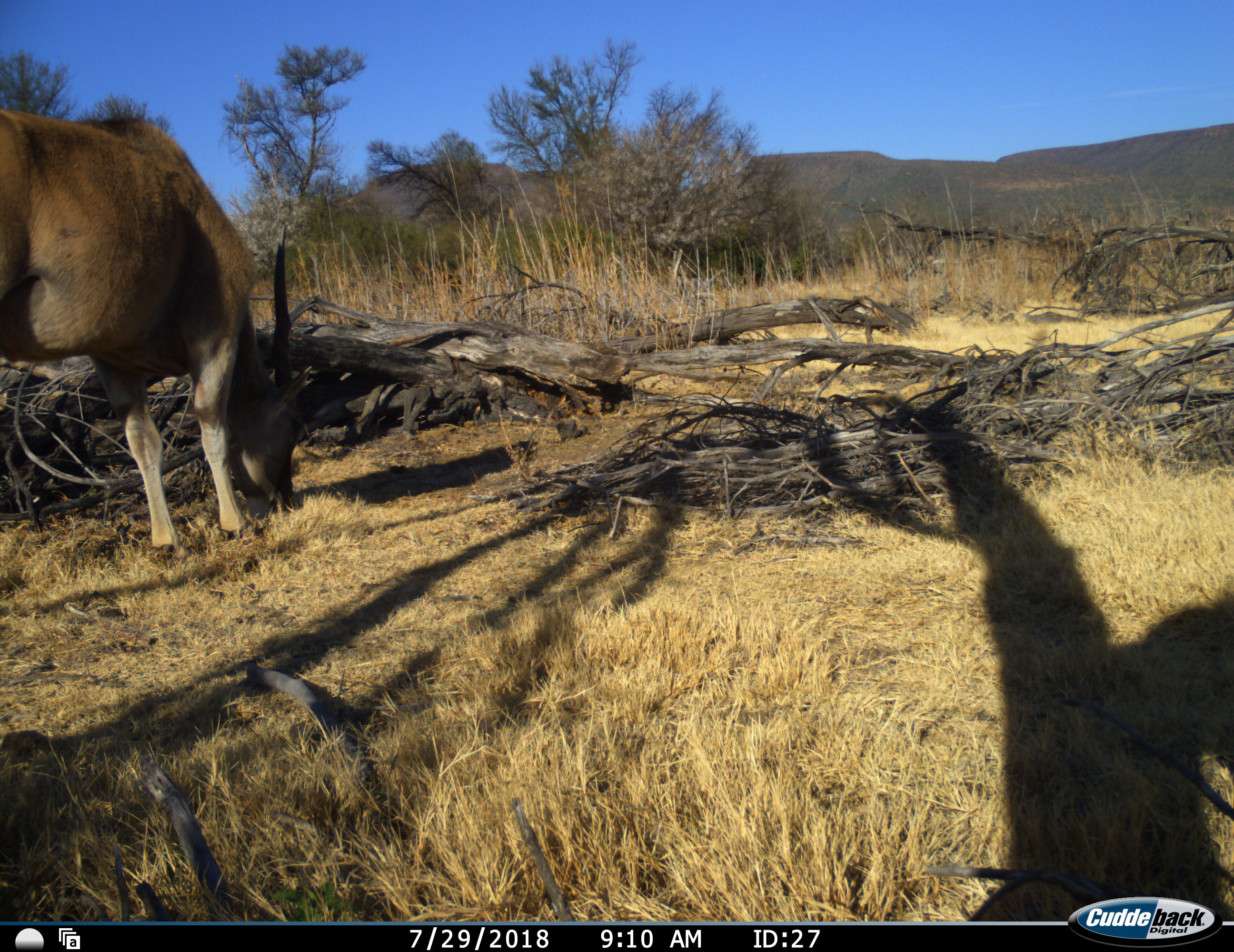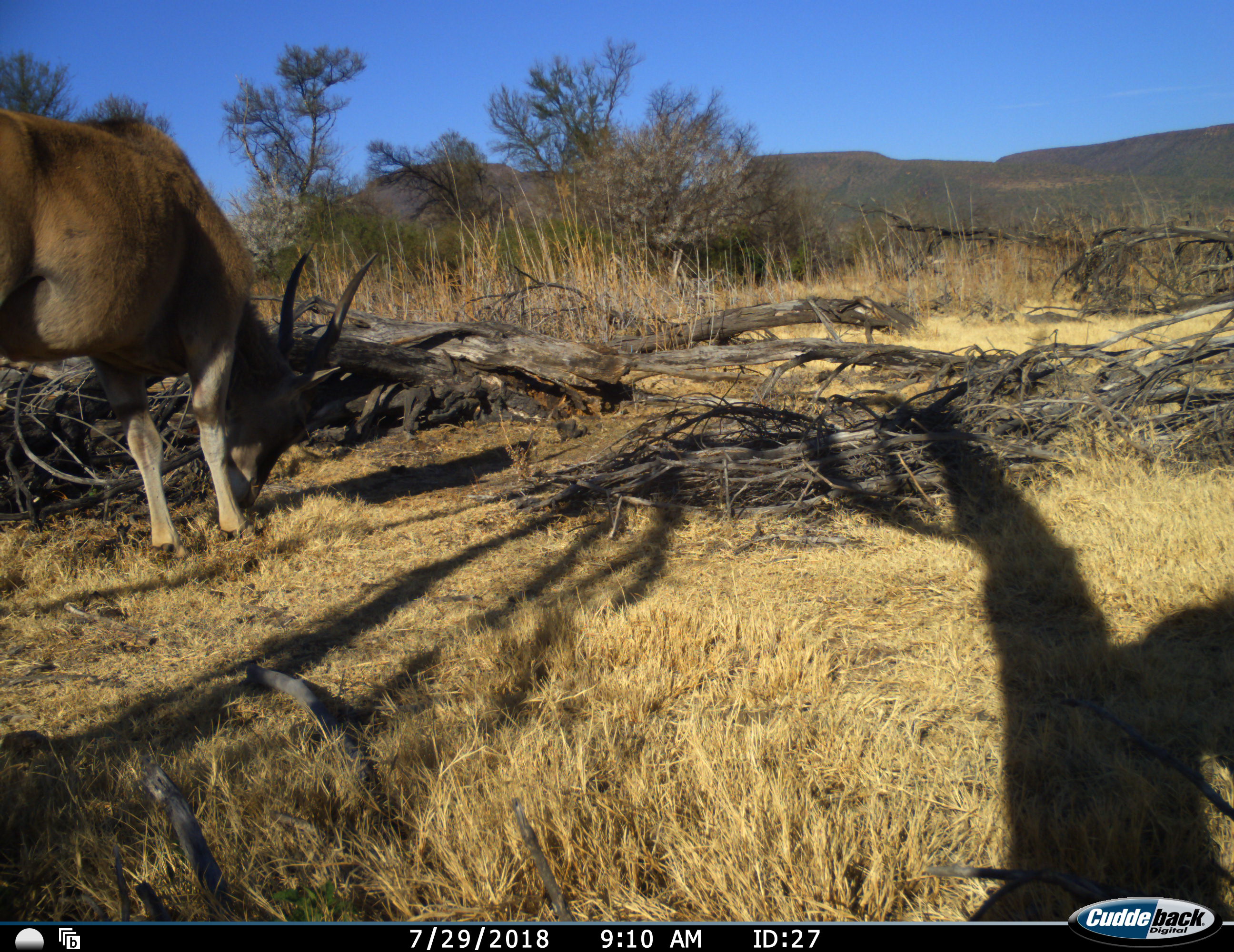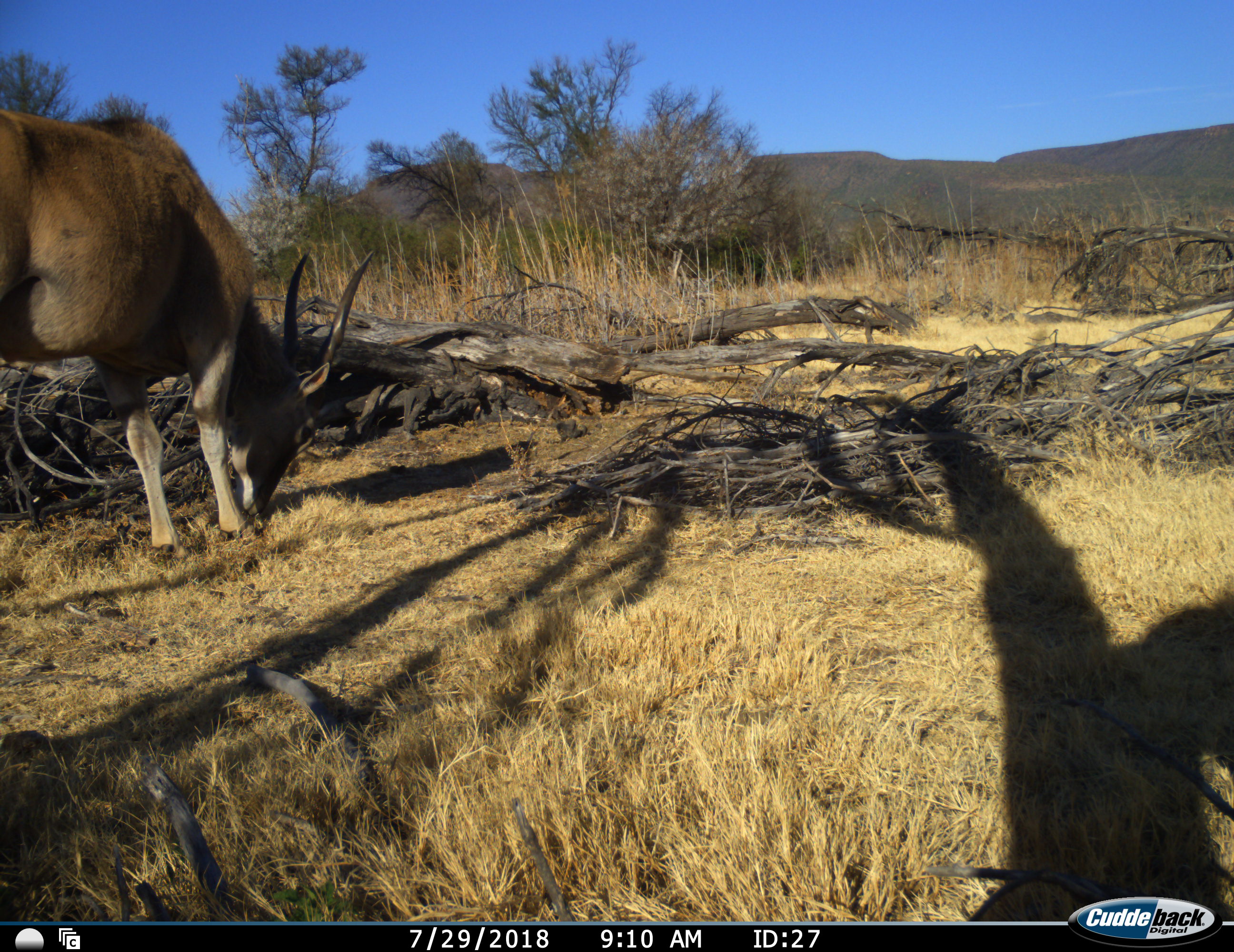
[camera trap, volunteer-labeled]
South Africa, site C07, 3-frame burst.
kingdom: Animalia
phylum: Chordata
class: Mammalia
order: Artiodactyla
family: Bovidae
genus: Tragelaphus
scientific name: Tragelaphus oryx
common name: eland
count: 1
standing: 25%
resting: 0%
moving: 12%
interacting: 0%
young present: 0%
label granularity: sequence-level